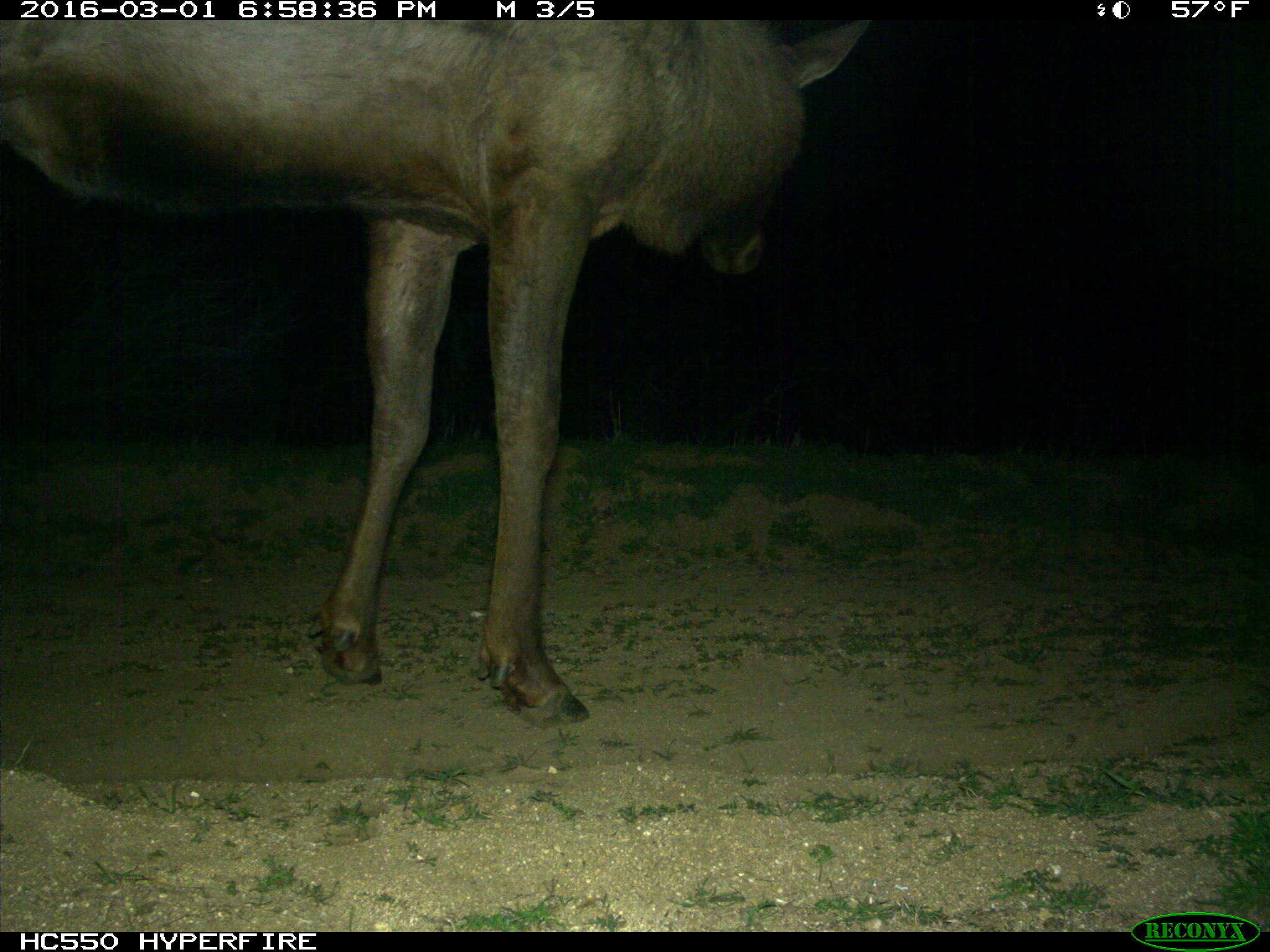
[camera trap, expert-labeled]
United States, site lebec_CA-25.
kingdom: Animalia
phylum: Chordata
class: Mammalia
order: Artiodactyla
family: Cervidae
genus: Cervus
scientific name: Cervus canadensis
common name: elk